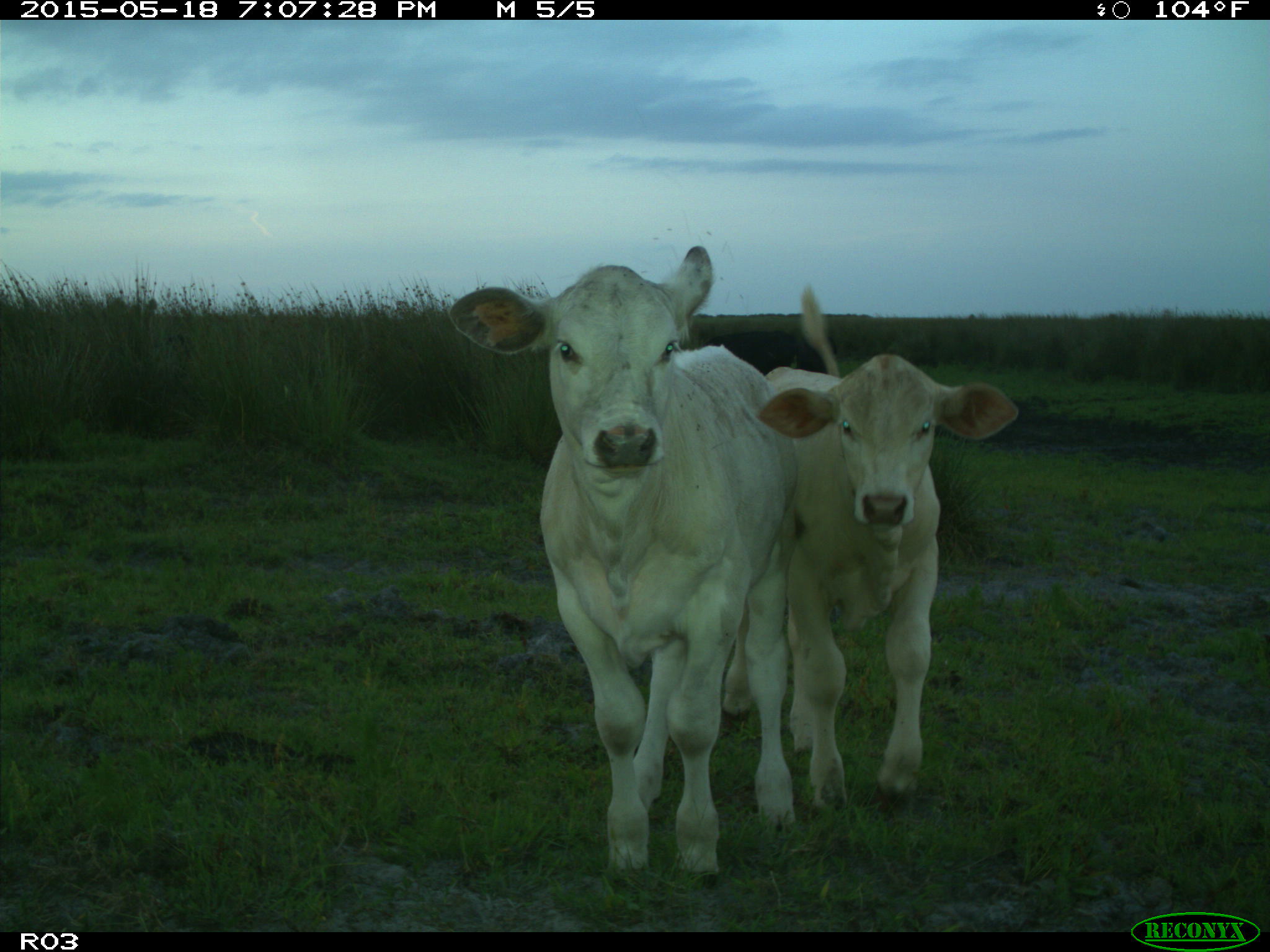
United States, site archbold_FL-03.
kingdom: Animalia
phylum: Chordata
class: Mammalia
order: Artiodactyla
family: Bovidae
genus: Bos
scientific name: Bos taurus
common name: domestic cow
Bos taurus (domestic cow).